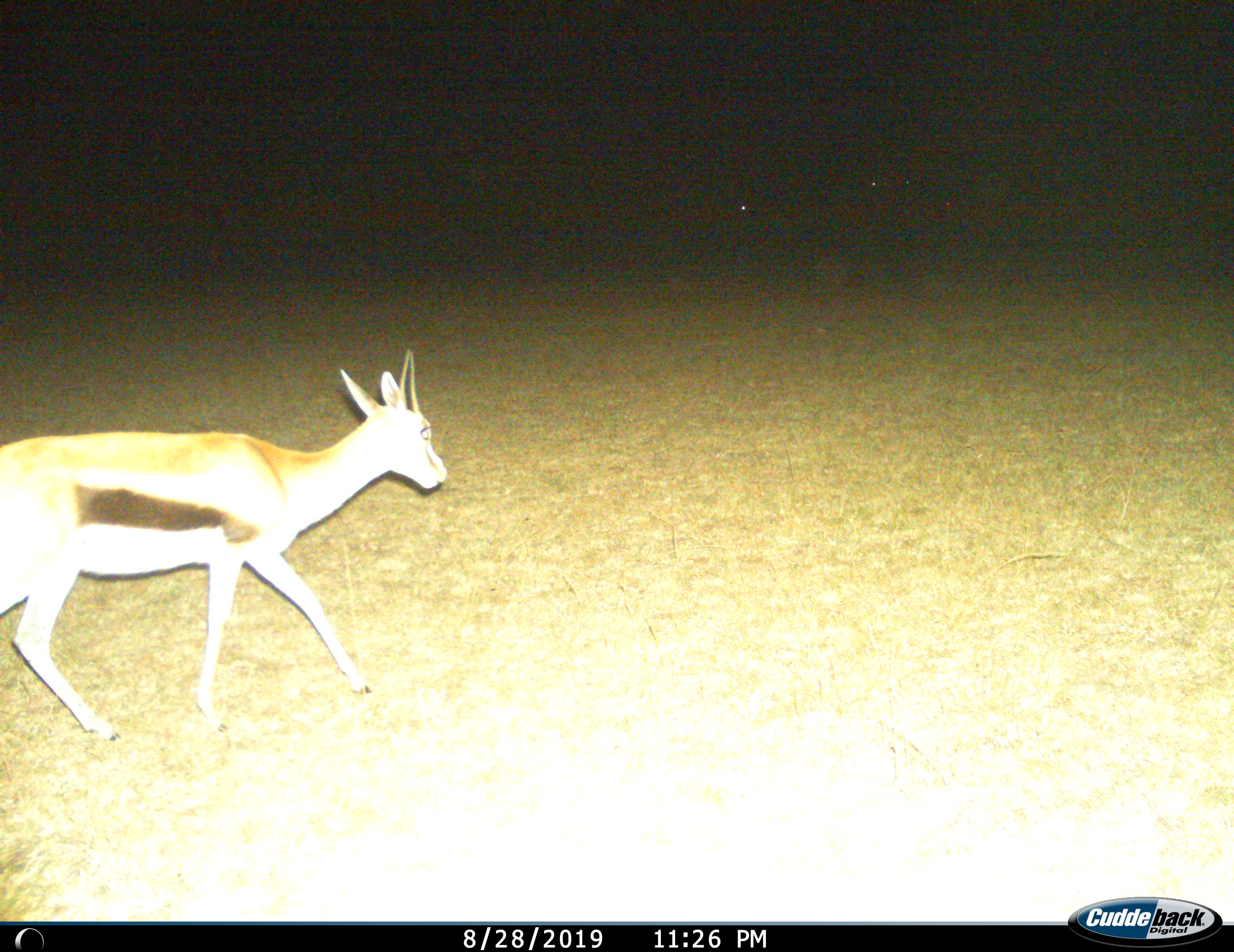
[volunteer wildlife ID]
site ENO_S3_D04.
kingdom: Animalia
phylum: Chordata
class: Mammalia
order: Artiodactyla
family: Bovidae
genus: Eudorcas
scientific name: Eudorcas thomsonii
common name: thomson's gazelle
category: gazellethomsons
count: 1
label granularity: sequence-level